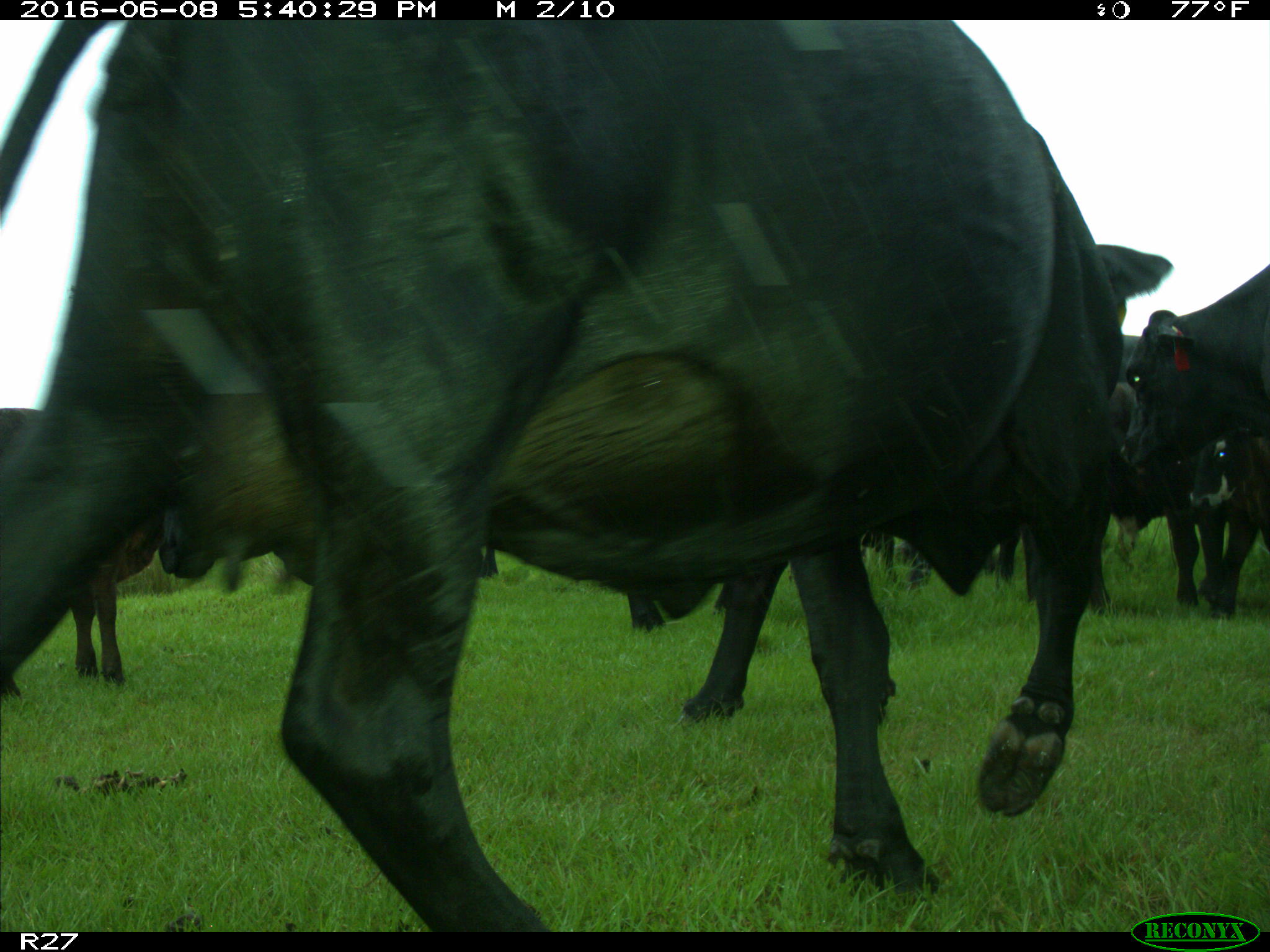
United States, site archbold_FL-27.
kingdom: Animalia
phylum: Chordata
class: Mammalia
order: Artiodactyla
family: Bovidae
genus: Bos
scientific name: Bos taurus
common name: domestic cow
Bos taurus (domestic cow).